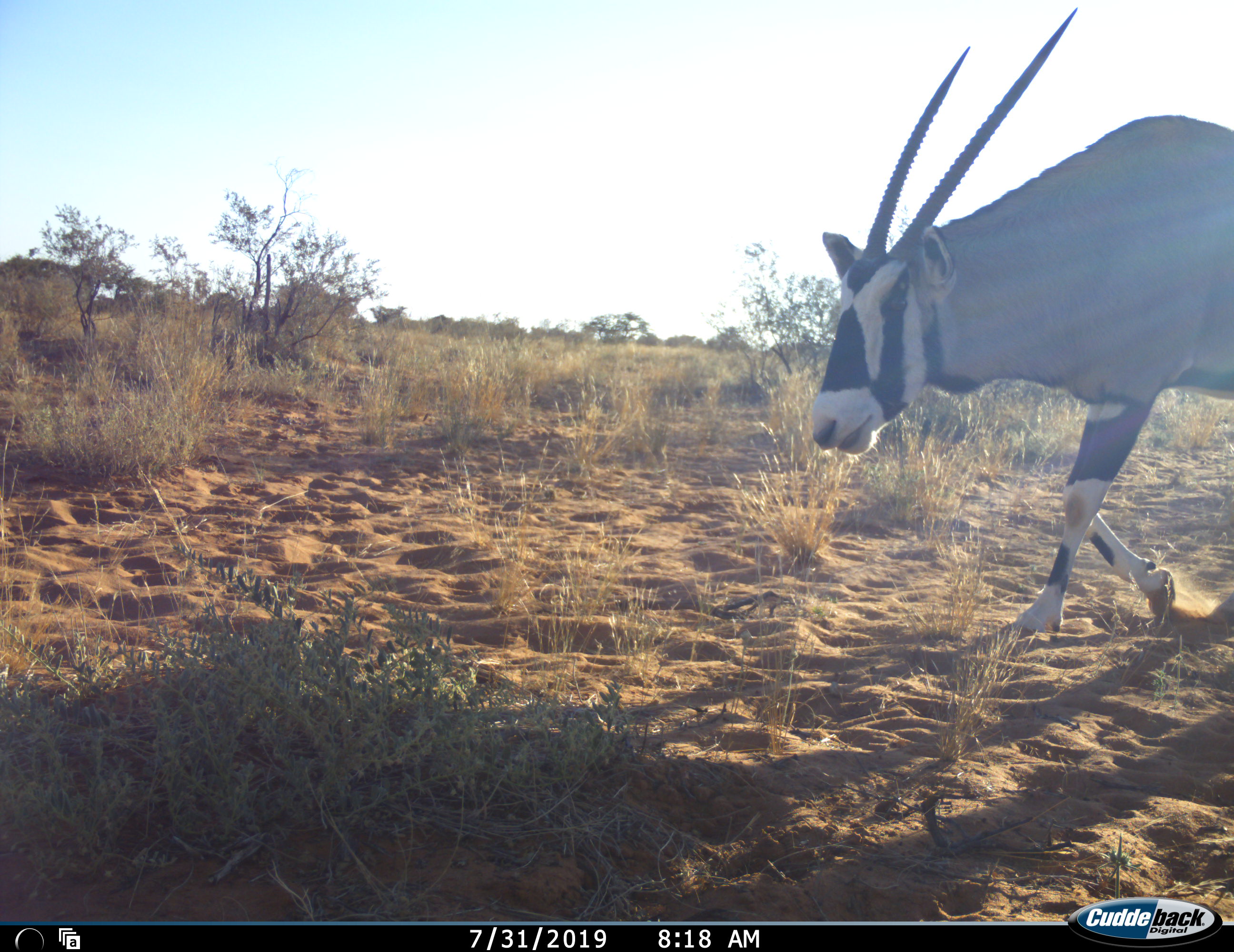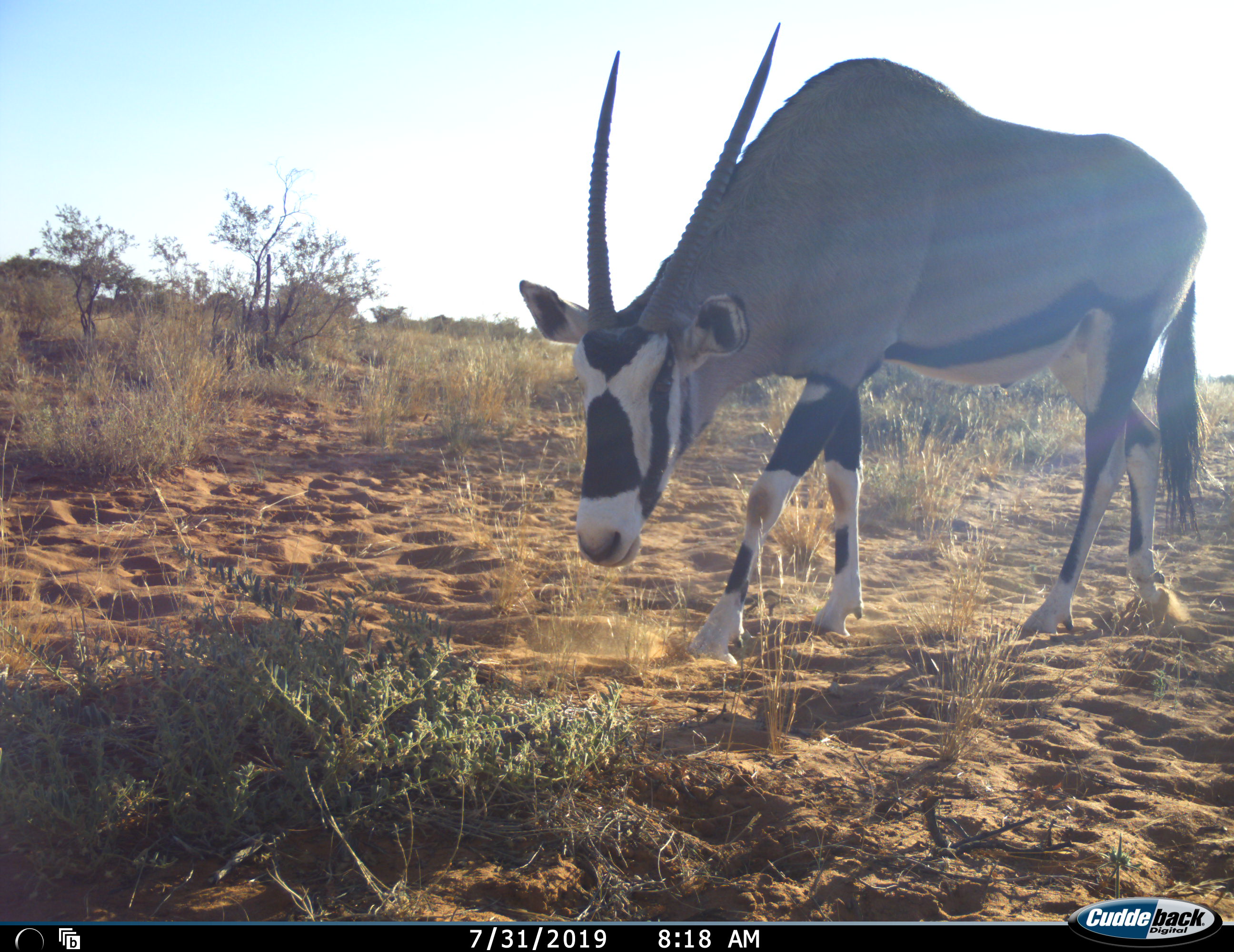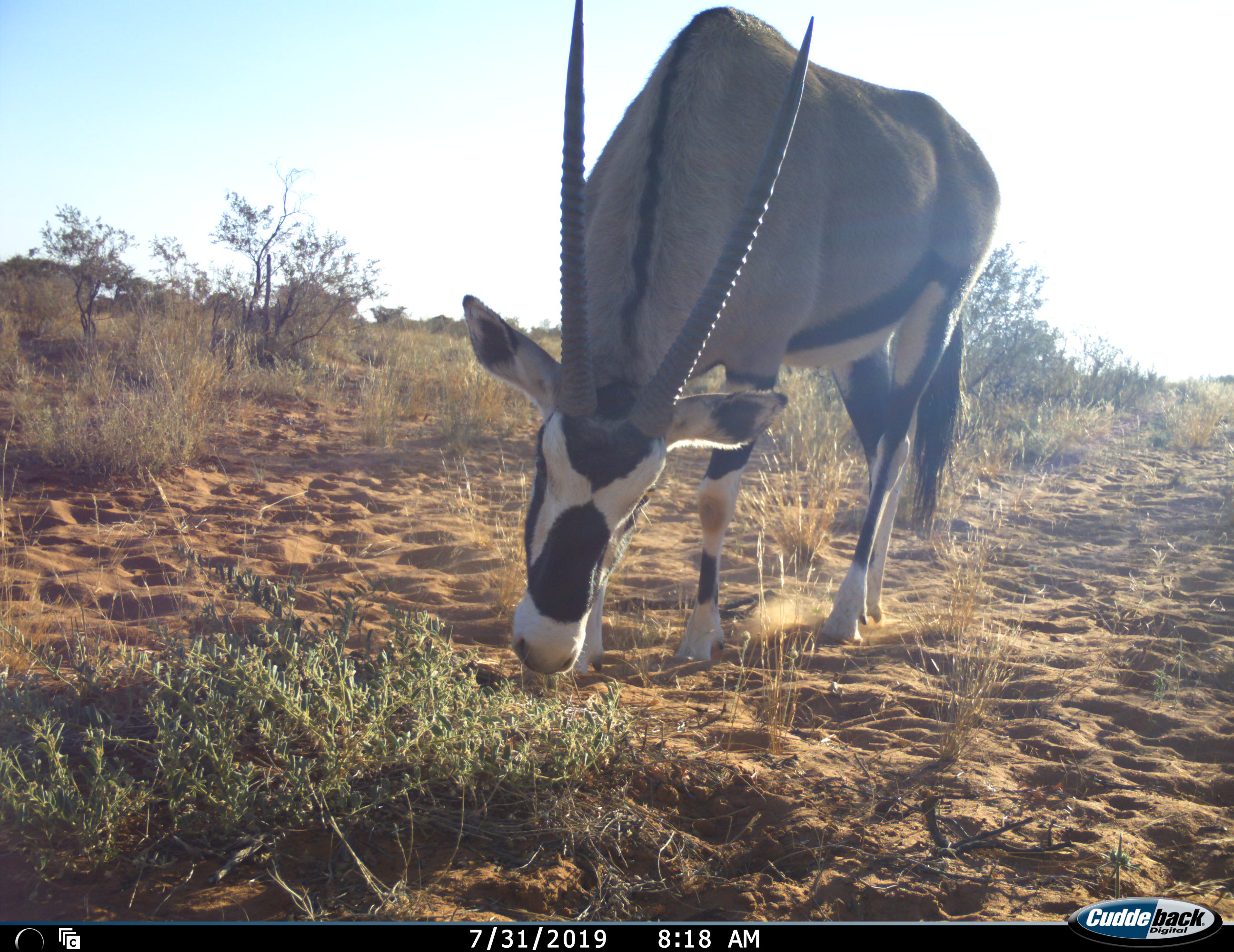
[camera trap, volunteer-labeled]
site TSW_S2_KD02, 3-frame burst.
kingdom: Animalia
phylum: Chordata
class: Mammalia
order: Artiodactyla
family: Bovidae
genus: Oryx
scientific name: Oryx gazella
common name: gemsbok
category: oryx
Oryx (gemsbok) (Oryx gazella), count 1. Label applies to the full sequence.